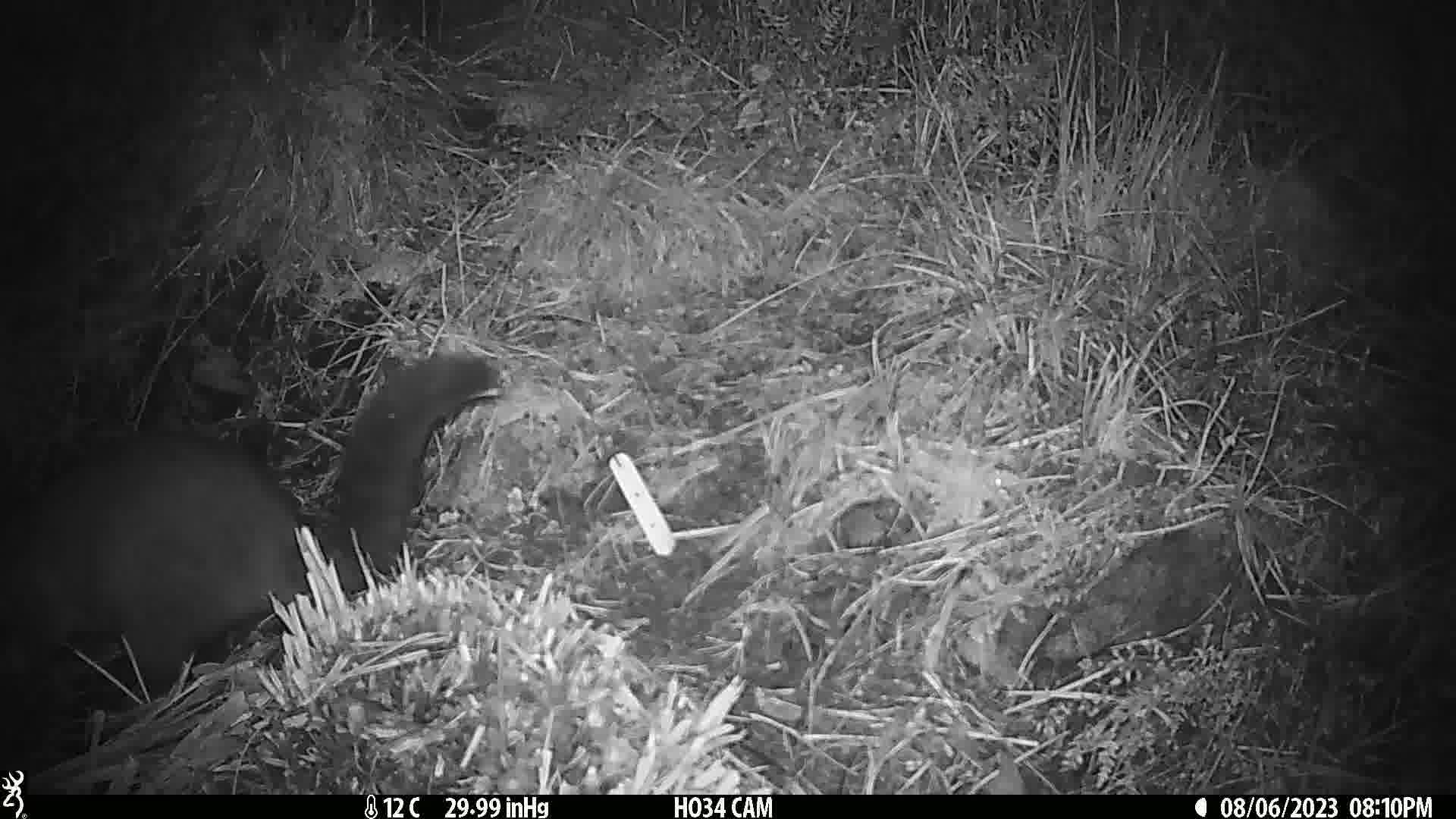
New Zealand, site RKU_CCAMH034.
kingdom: Animalia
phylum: Chordata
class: Mammalia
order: Diprotodontia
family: Phalangeridae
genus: Trichosurus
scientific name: Trichosurus vulpecula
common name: common brushtail possum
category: possum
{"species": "possum (common brushtail possum) (Trichosurus vulpecula)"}